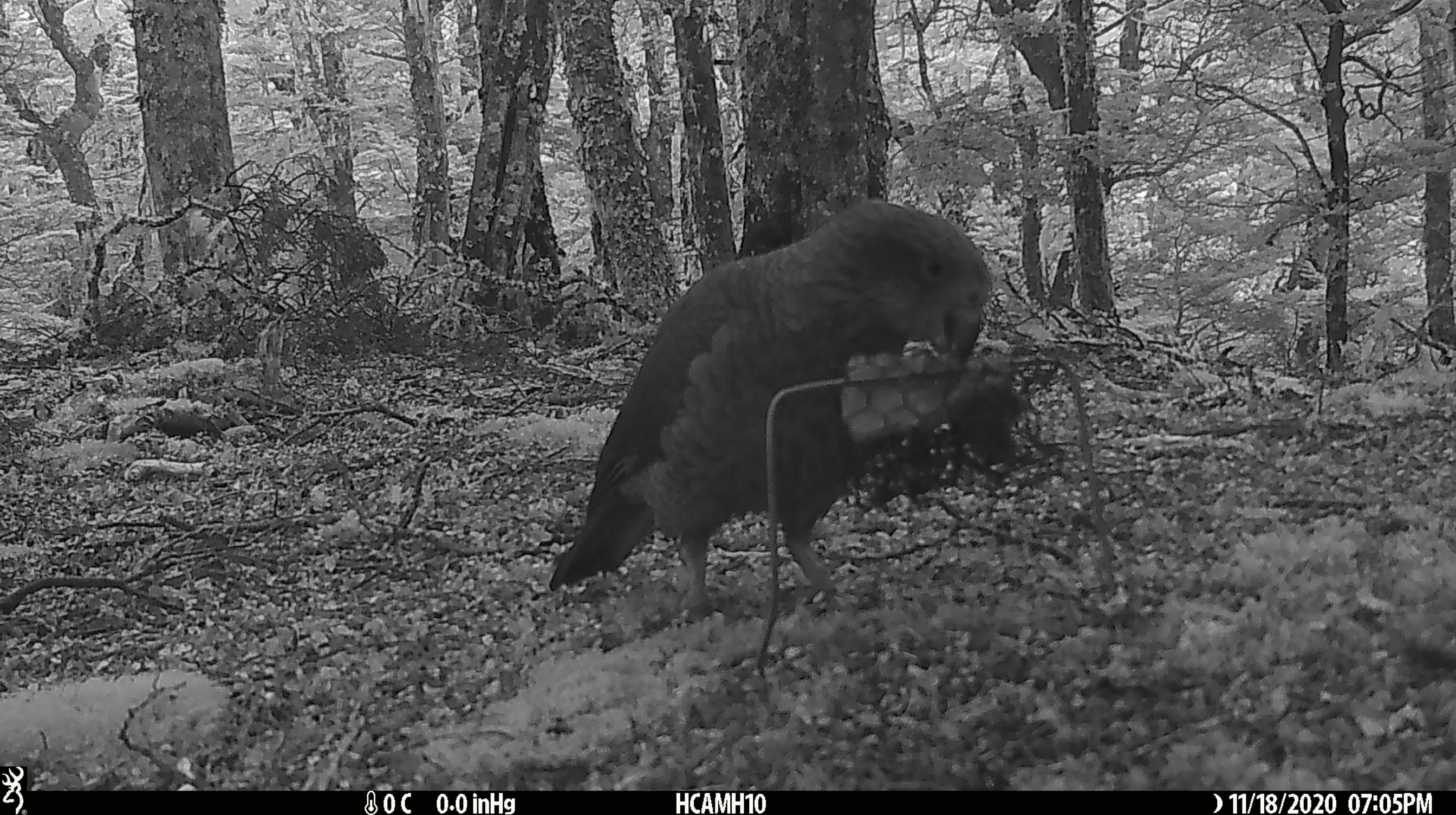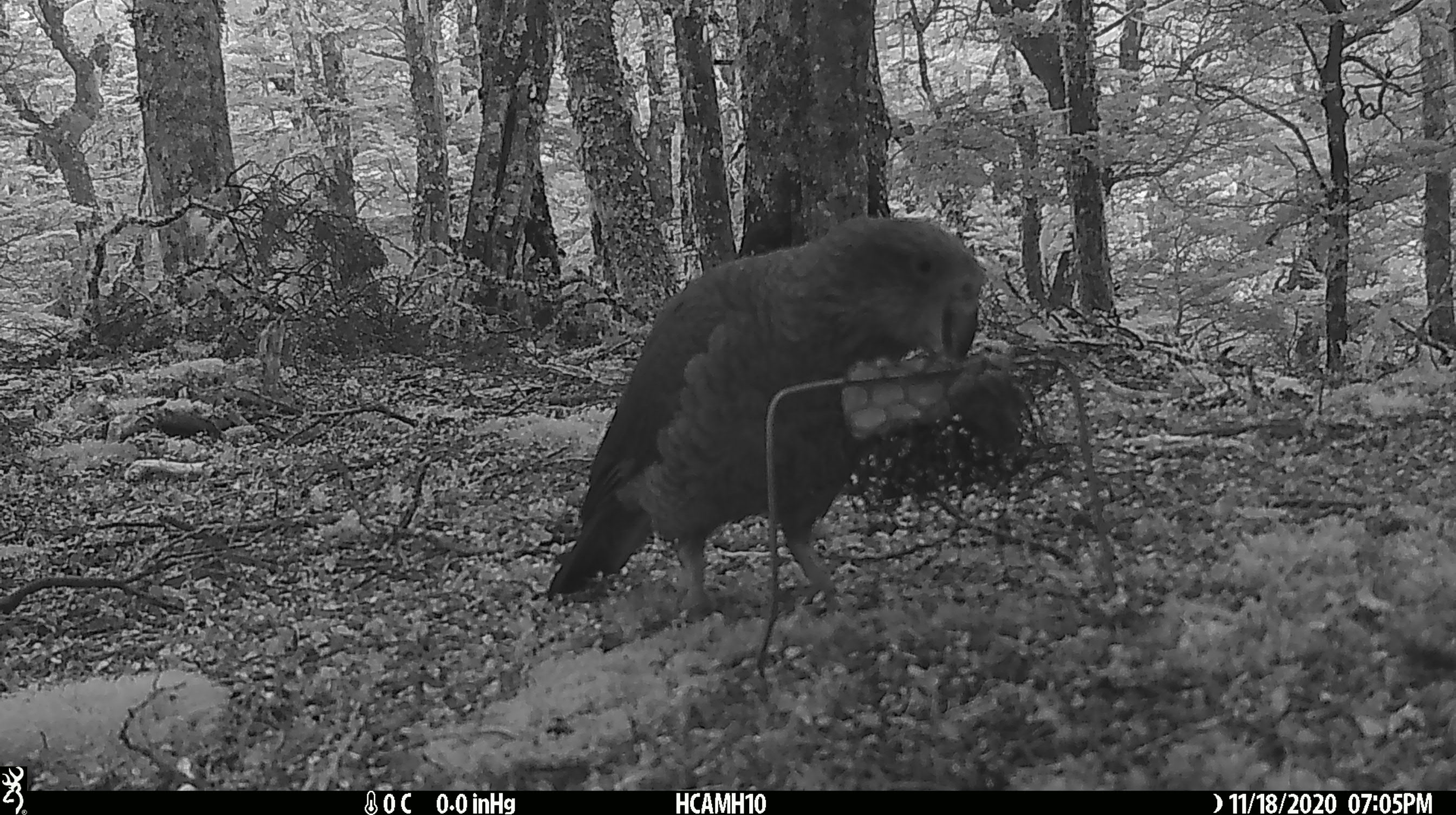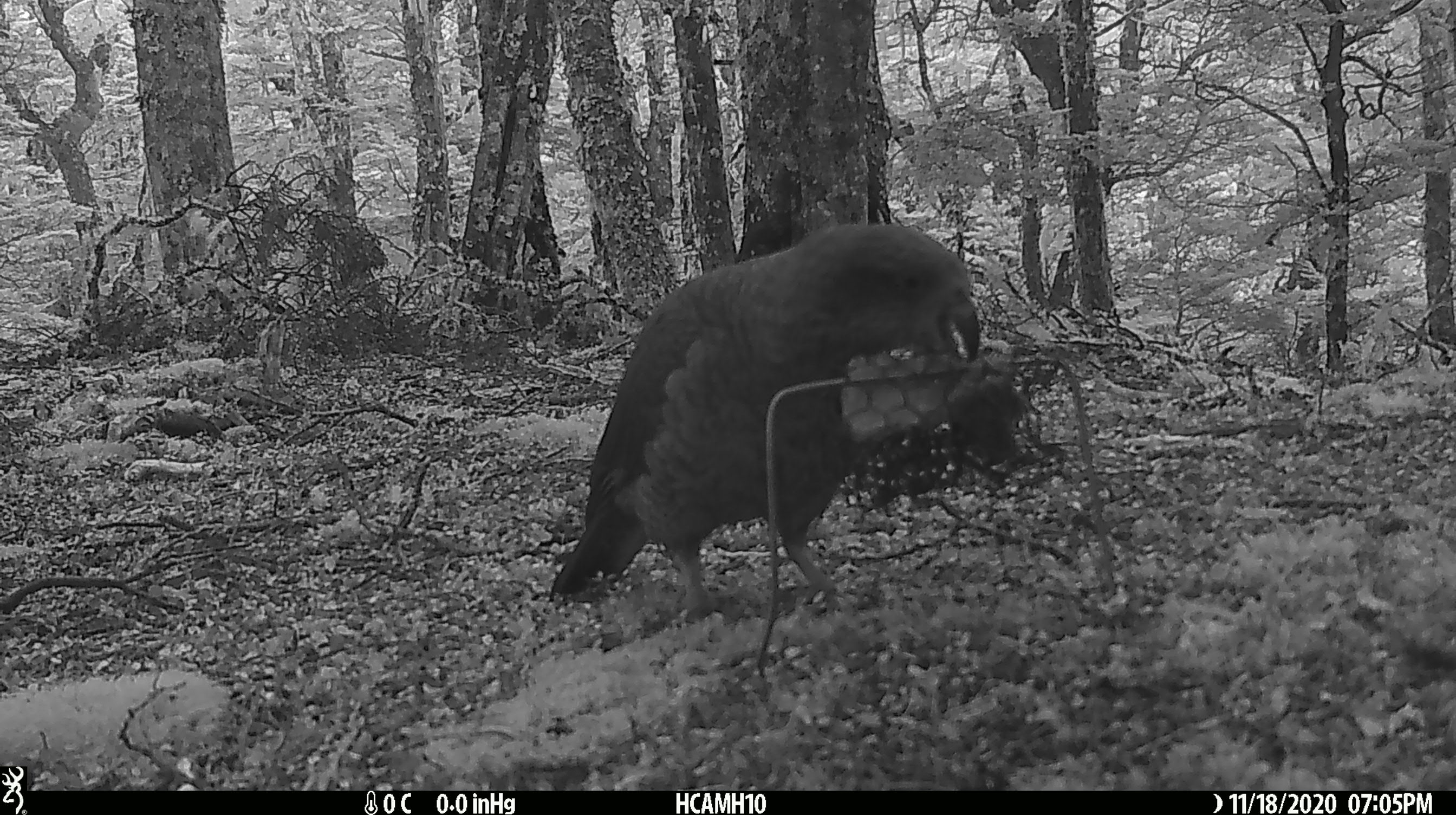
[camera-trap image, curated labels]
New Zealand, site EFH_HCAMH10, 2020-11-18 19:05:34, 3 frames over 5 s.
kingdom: Animalia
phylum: Chordata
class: Aves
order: Psittaciformes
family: Strigopidae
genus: Nestor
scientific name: Nestor notabilis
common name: kea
Kea (Nestor notabilis).